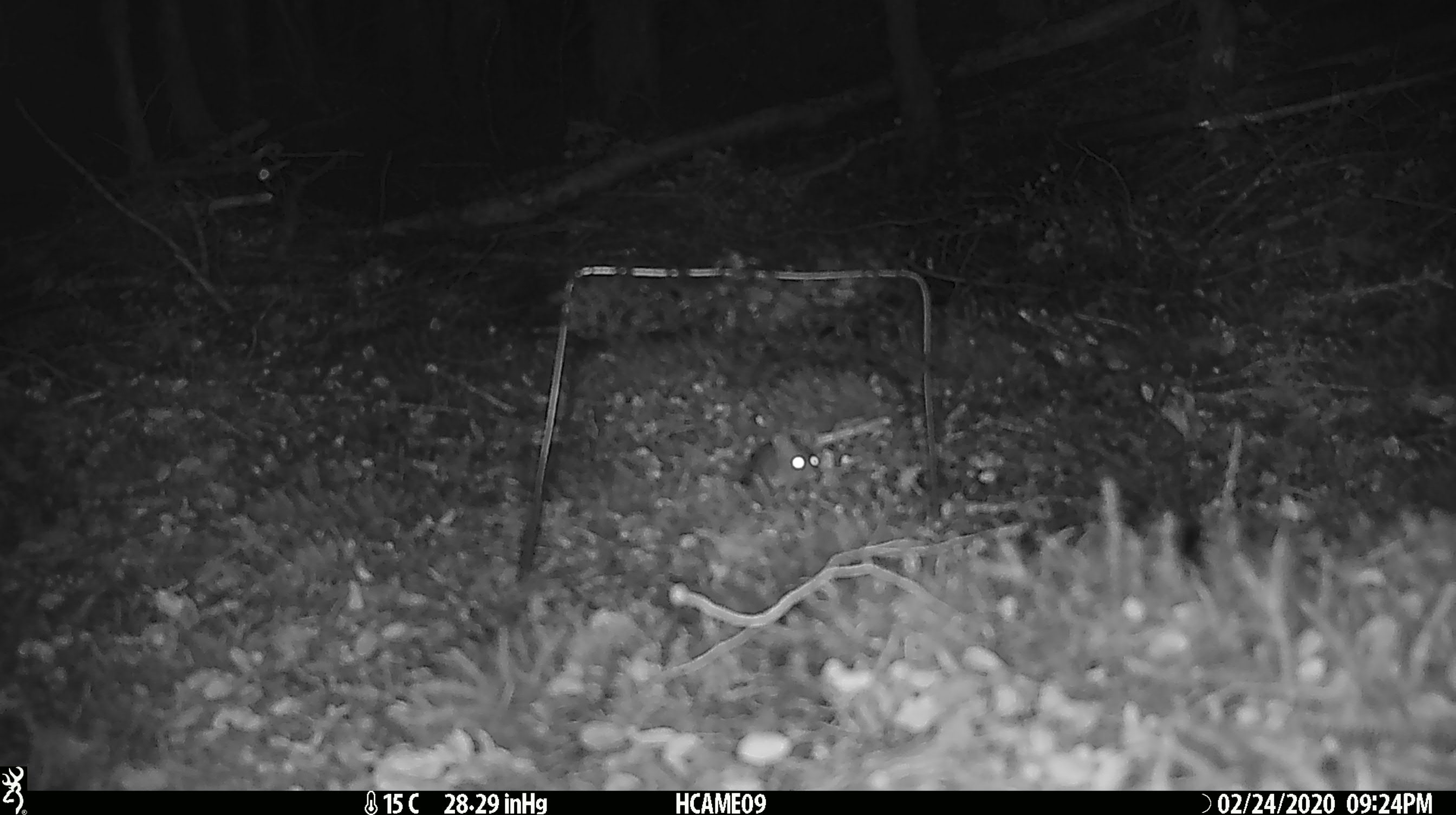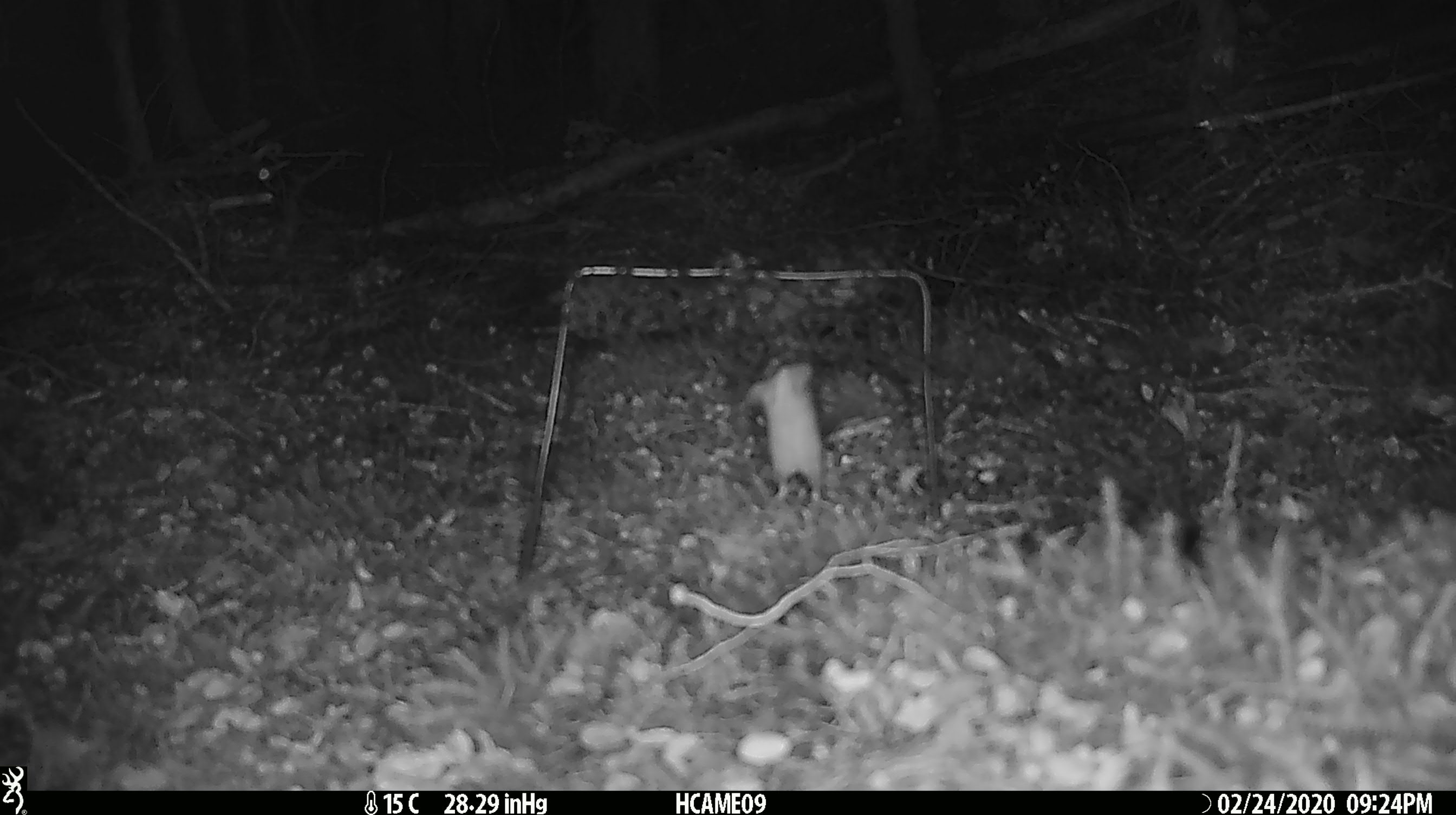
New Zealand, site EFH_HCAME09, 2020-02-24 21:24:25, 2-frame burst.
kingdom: Animalia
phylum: Chordata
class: Mammalia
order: Rodentia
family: Muridae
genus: Mus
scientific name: Mus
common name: mouse